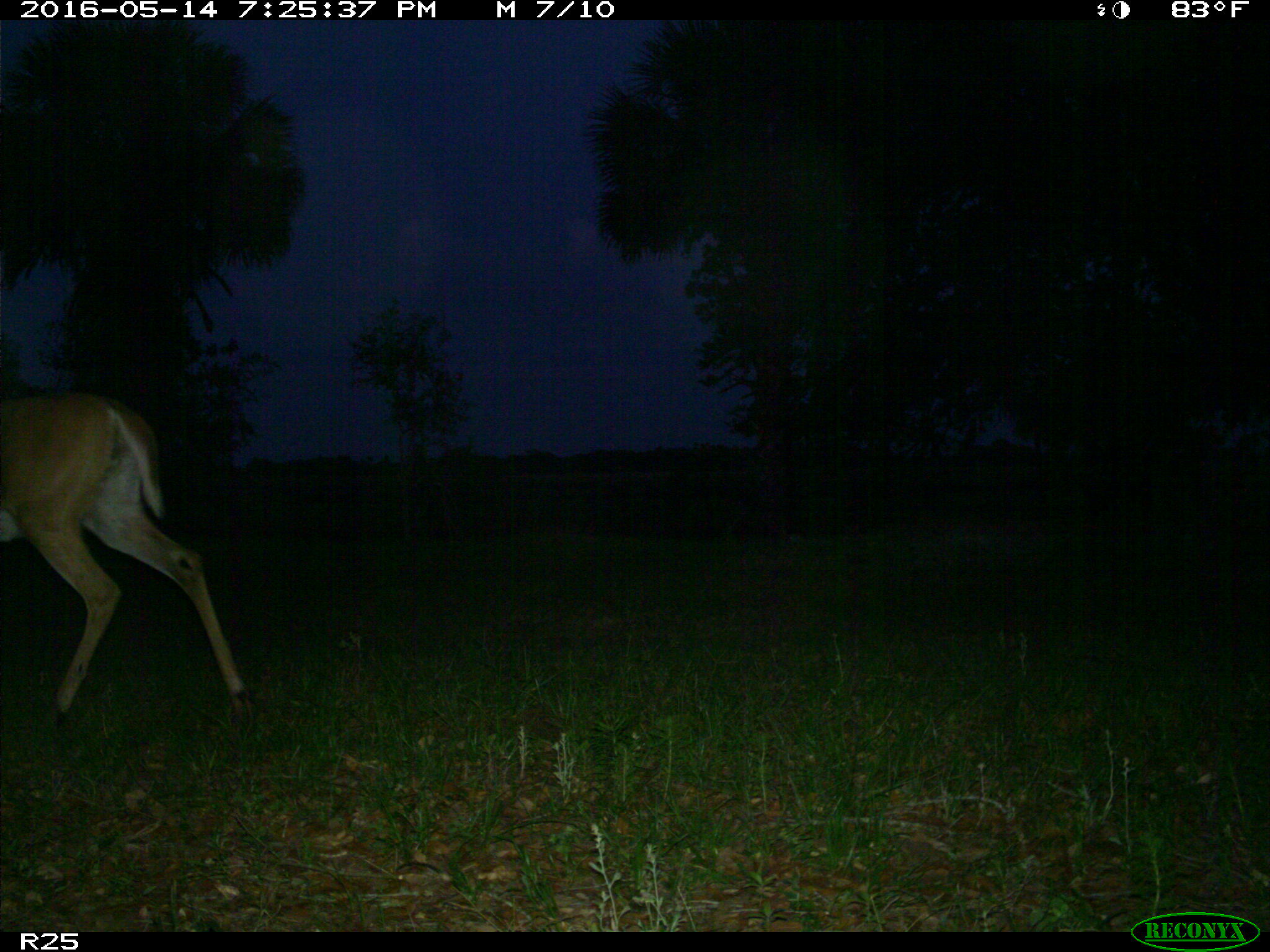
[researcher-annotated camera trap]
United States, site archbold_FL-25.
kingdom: Animalia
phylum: Chordata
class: Mammalia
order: Artiodactyla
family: Cervidae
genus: Odocoileus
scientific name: Odocoileus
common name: deer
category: unidentified deer